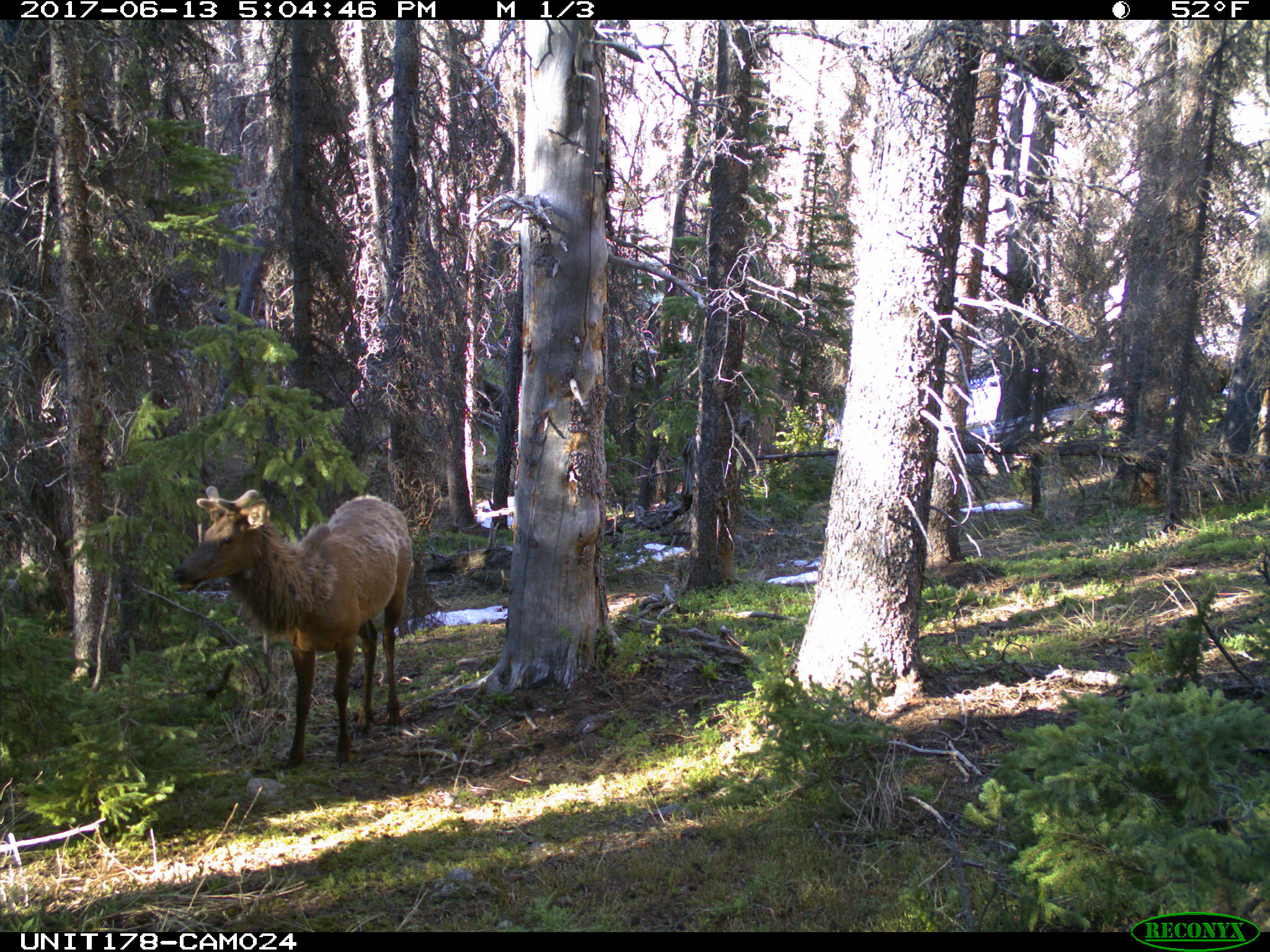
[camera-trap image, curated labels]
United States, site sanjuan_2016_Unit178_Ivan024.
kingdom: Animalia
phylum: Chordata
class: Mammalia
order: Artiodactyla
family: Cervidae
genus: Cervus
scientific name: Cervus elaphus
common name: red deer